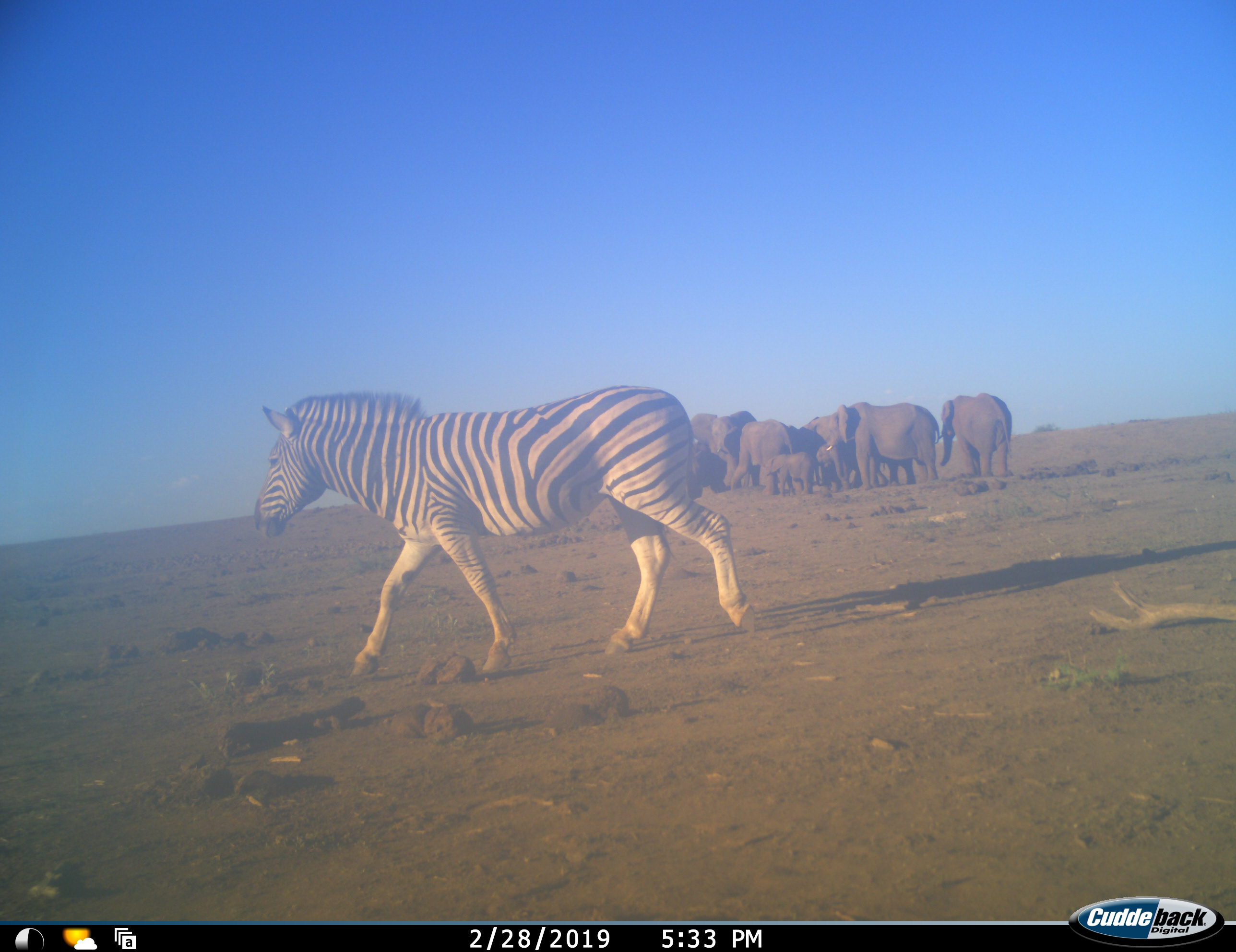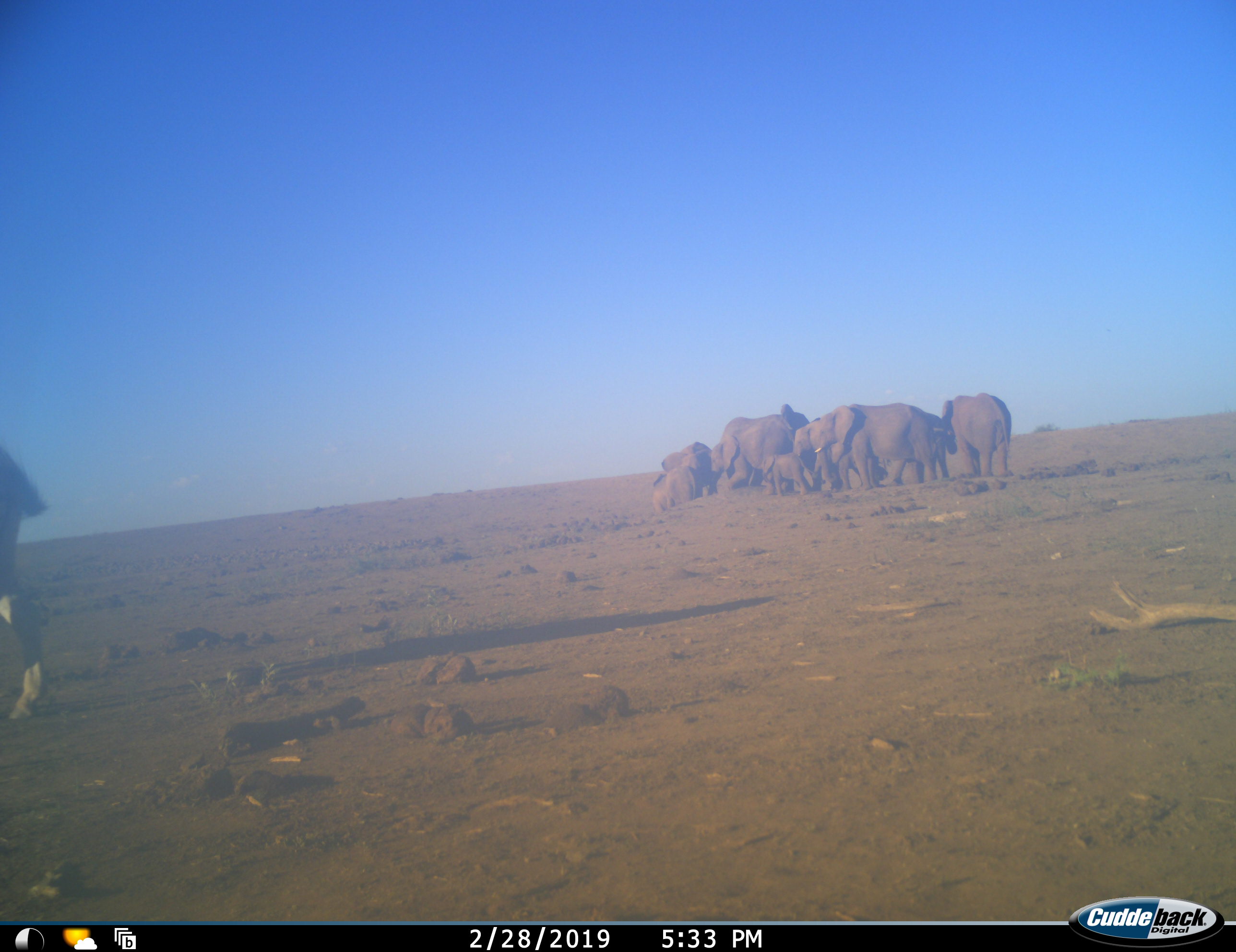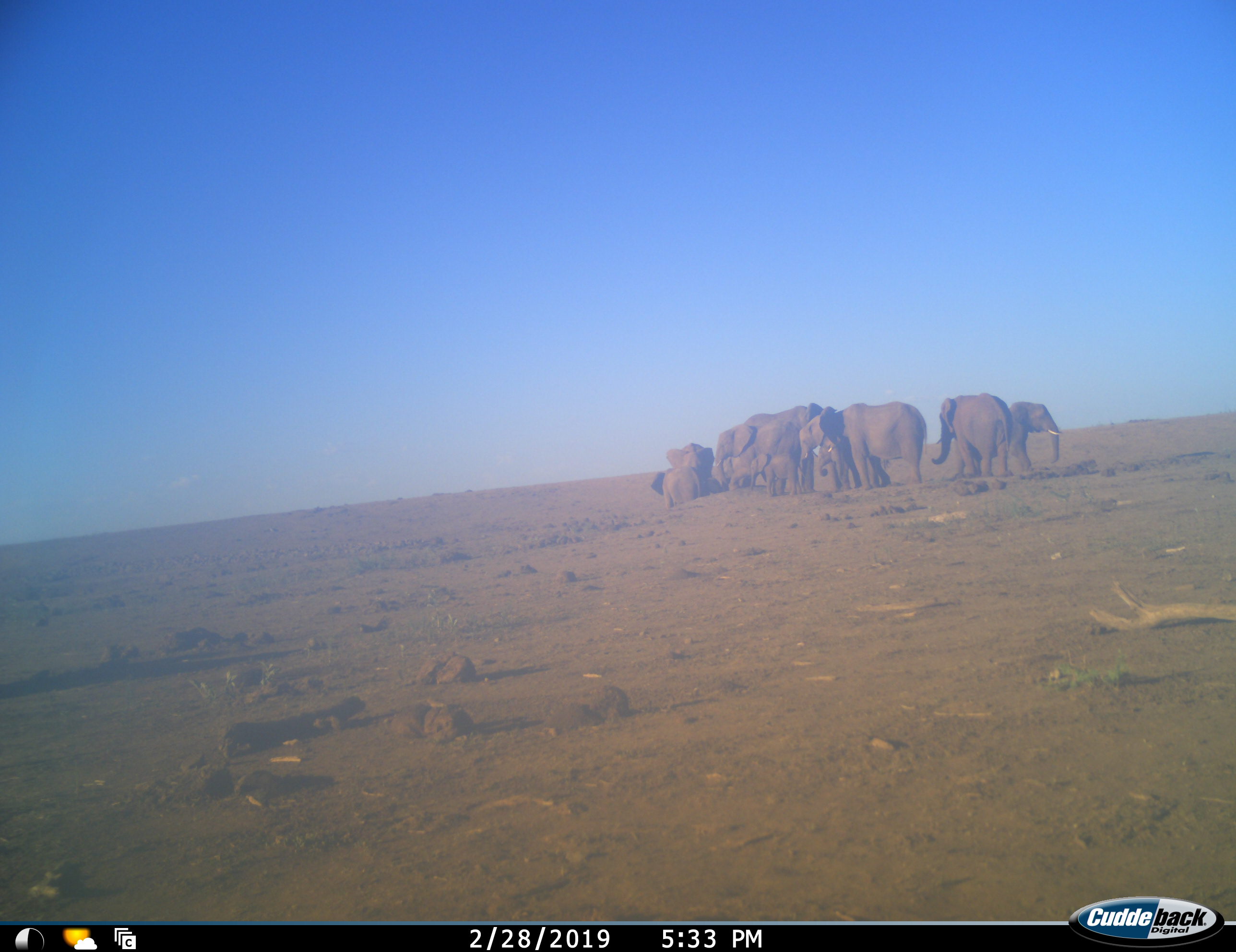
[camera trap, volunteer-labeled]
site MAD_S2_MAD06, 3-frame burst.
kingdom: Animalia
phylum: Chordata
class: Mammalia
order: Proboscidea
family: Elephantidae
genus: Loxodonta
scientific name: Loxodonta africana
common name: african bush elephant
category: elephant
Elephant (african bush elephant) (Loxodonta africana), count 11-50. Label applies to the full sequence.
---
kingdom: Animalia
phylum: Chordata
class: Mammalia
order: Perissodactyla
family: Equidae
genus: Equus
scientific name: Equus quagga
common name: plains zebra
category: zebraplains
Zebraplains (plains zebra) (Equus quagga), count 1. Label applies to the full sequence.